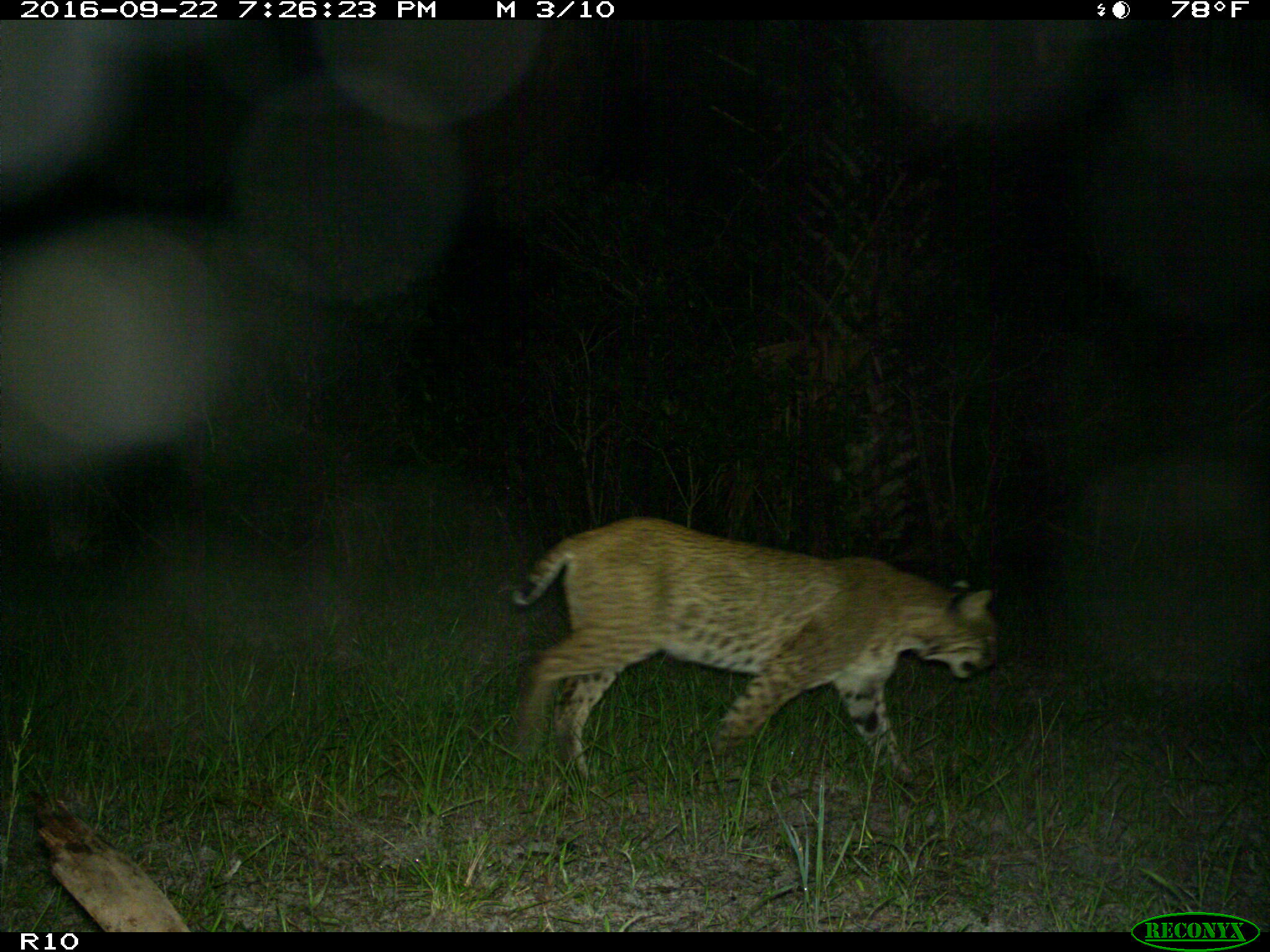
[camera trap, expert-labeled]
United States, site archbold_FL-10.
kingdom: Animalia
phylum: Chordata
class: Mammalia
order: Carnivora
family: Felidae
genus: Lynx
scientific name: Lynx rufus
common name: bobcat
Lynx rufus (bobcat).